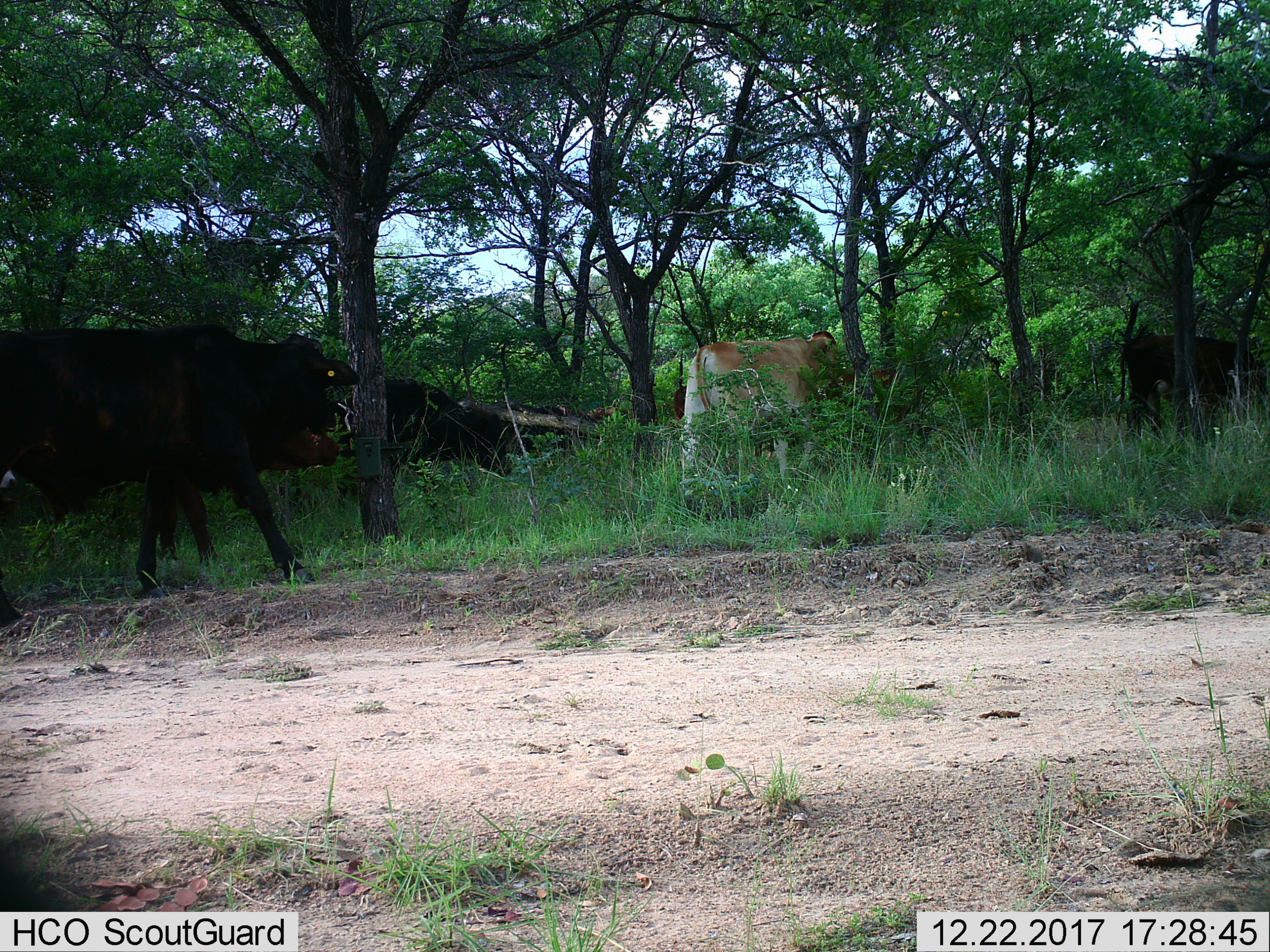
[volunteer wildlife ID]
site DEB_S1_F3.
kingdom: Animalia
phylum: Chordata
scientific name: Vertebrata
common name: domestic animal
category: domesticanimal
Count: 4.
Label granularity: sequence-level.